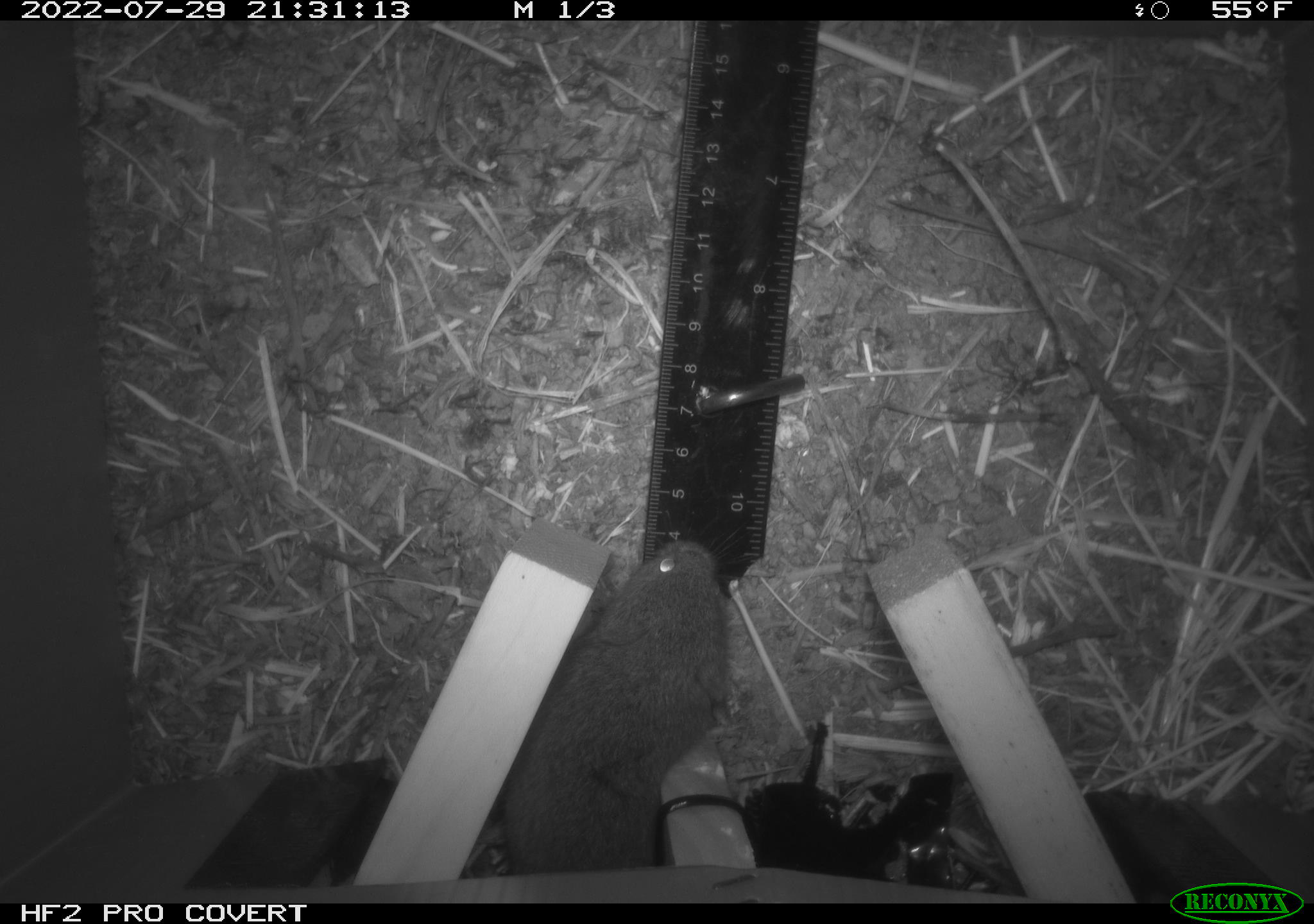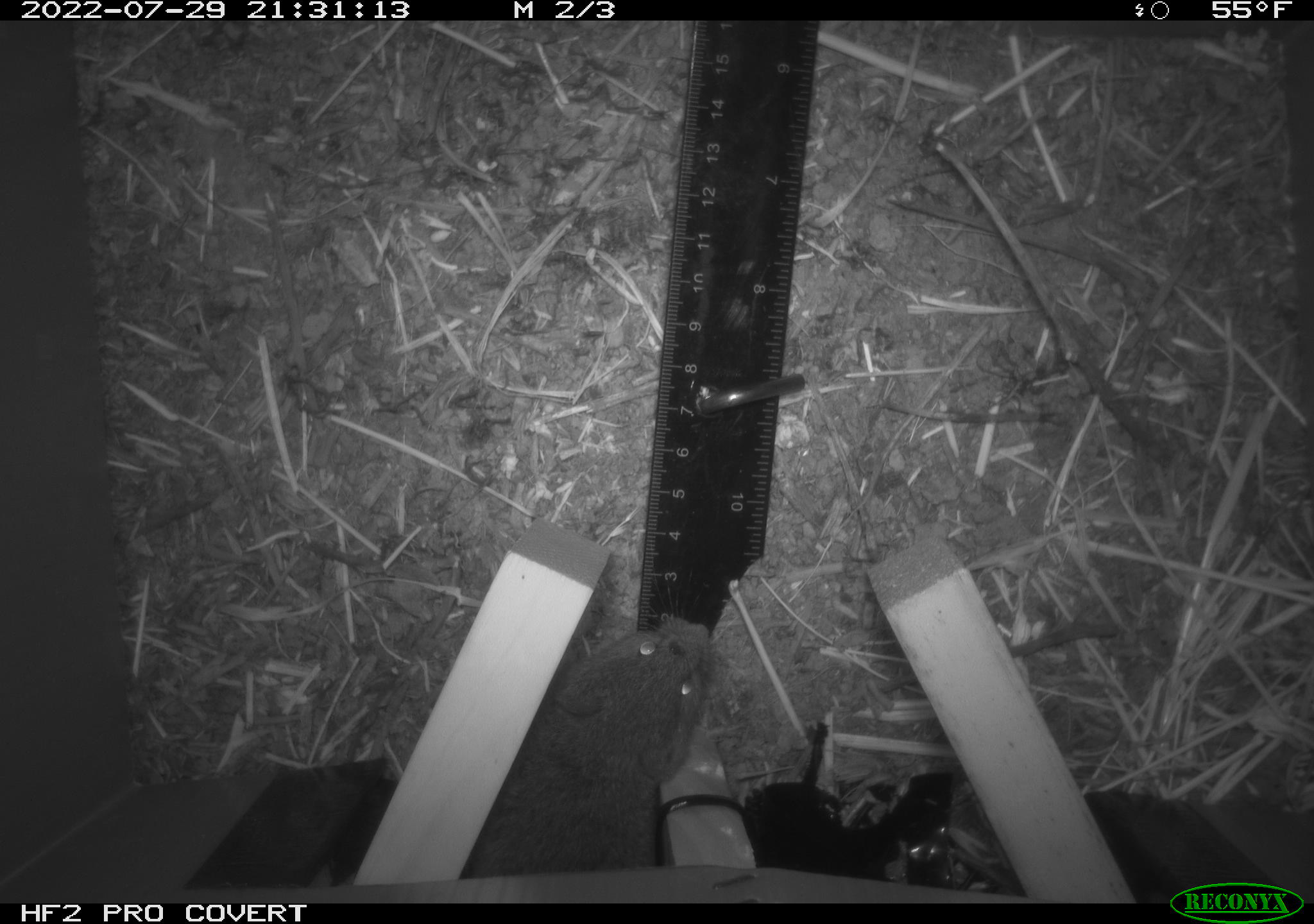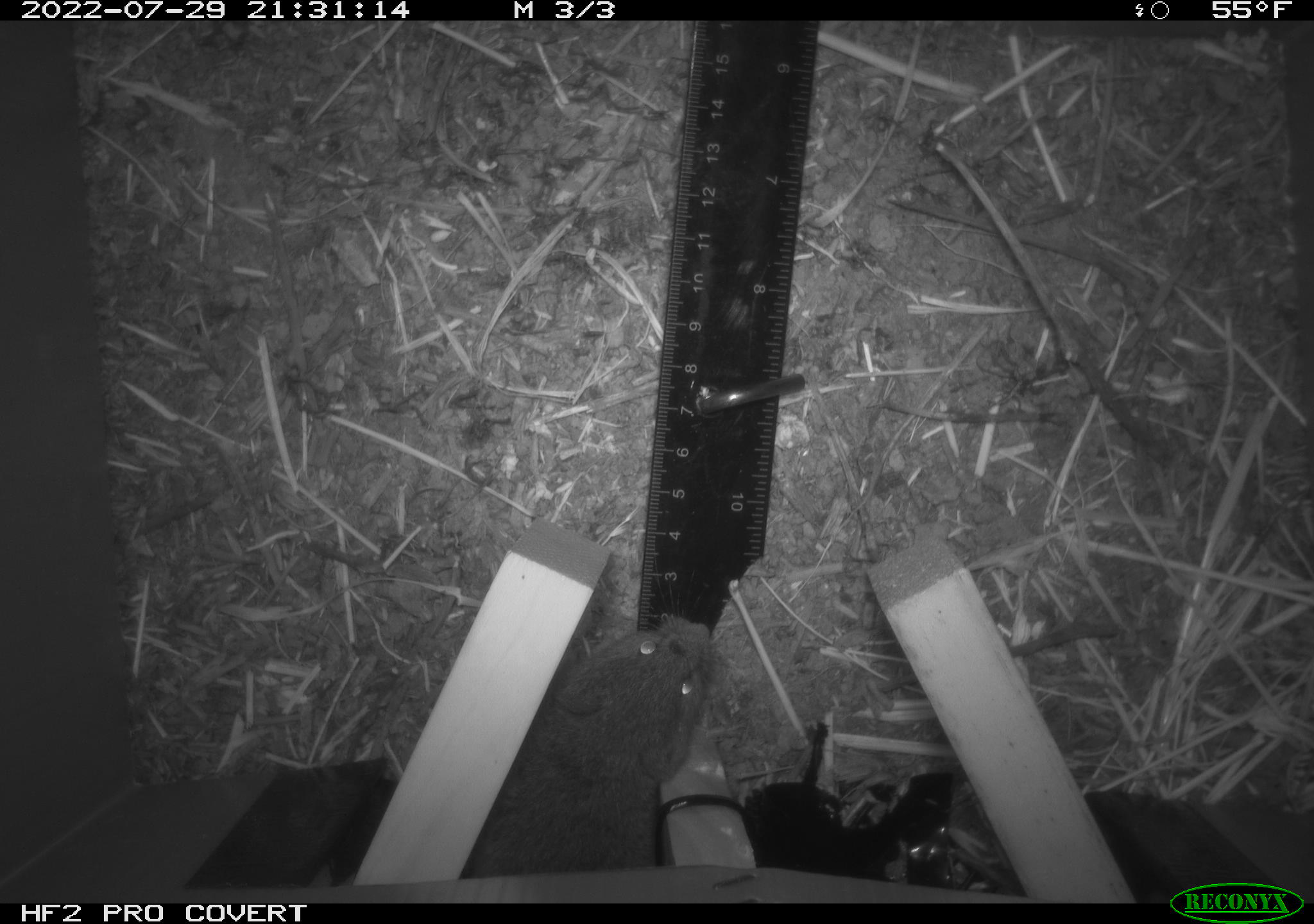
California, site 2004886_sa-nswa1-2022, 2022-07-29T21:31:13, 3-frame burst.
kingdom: Animalia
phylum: Chordata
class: Mammalia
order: Rodentia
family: Cricetidae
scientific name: Cricetidae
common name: hamsters, voles, lemmings, and allies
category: cricetidae family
Cricetidae family (hamsters, voles, lemmings, and allies) (Cricetidae).